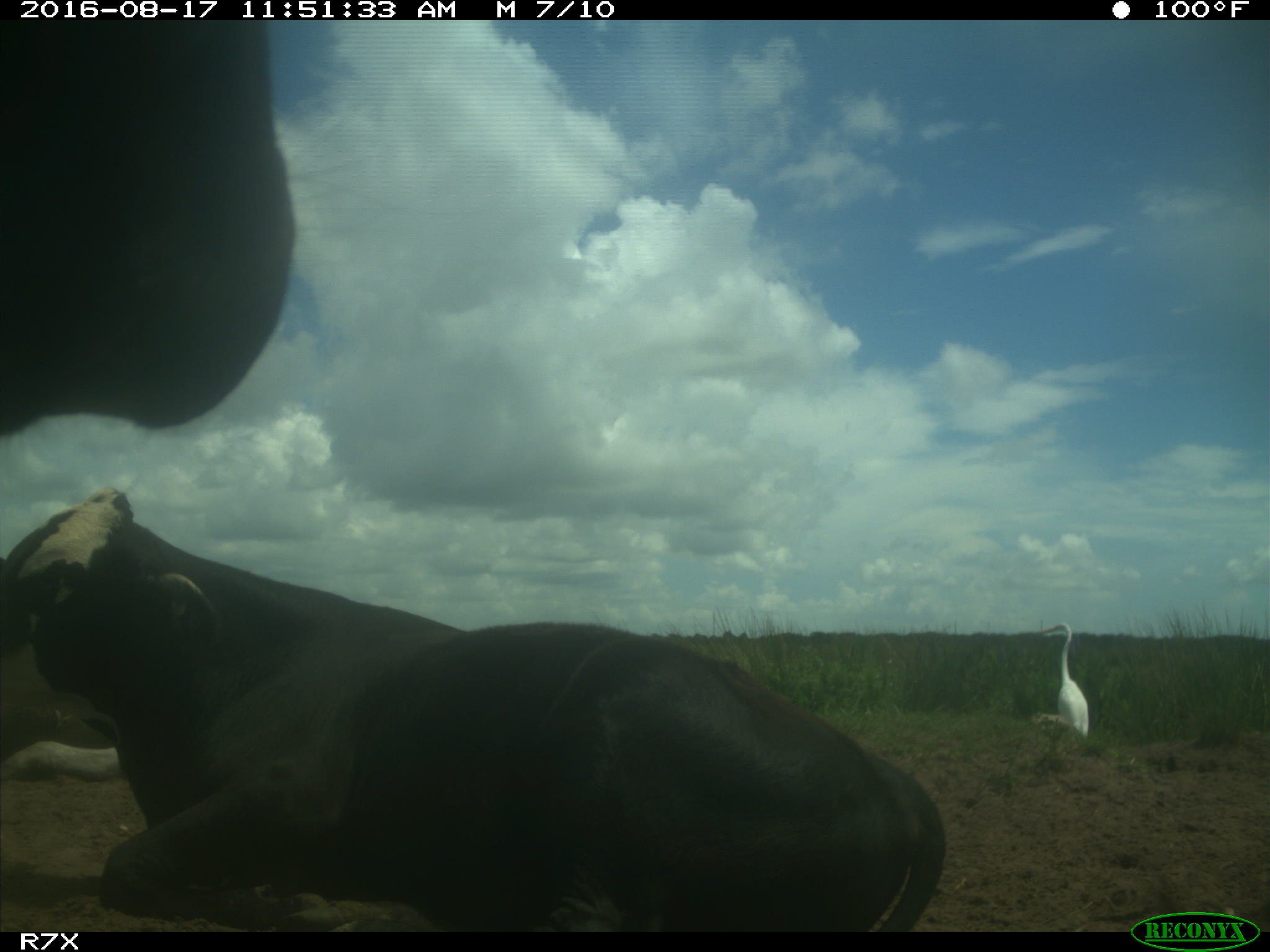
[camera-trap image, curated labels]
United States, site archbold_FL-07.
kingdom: Animalia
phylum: Chordata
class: Mammalia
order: Artiodactyla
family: Bovidae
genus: Bos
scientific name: Bos taurus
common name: domestic cow